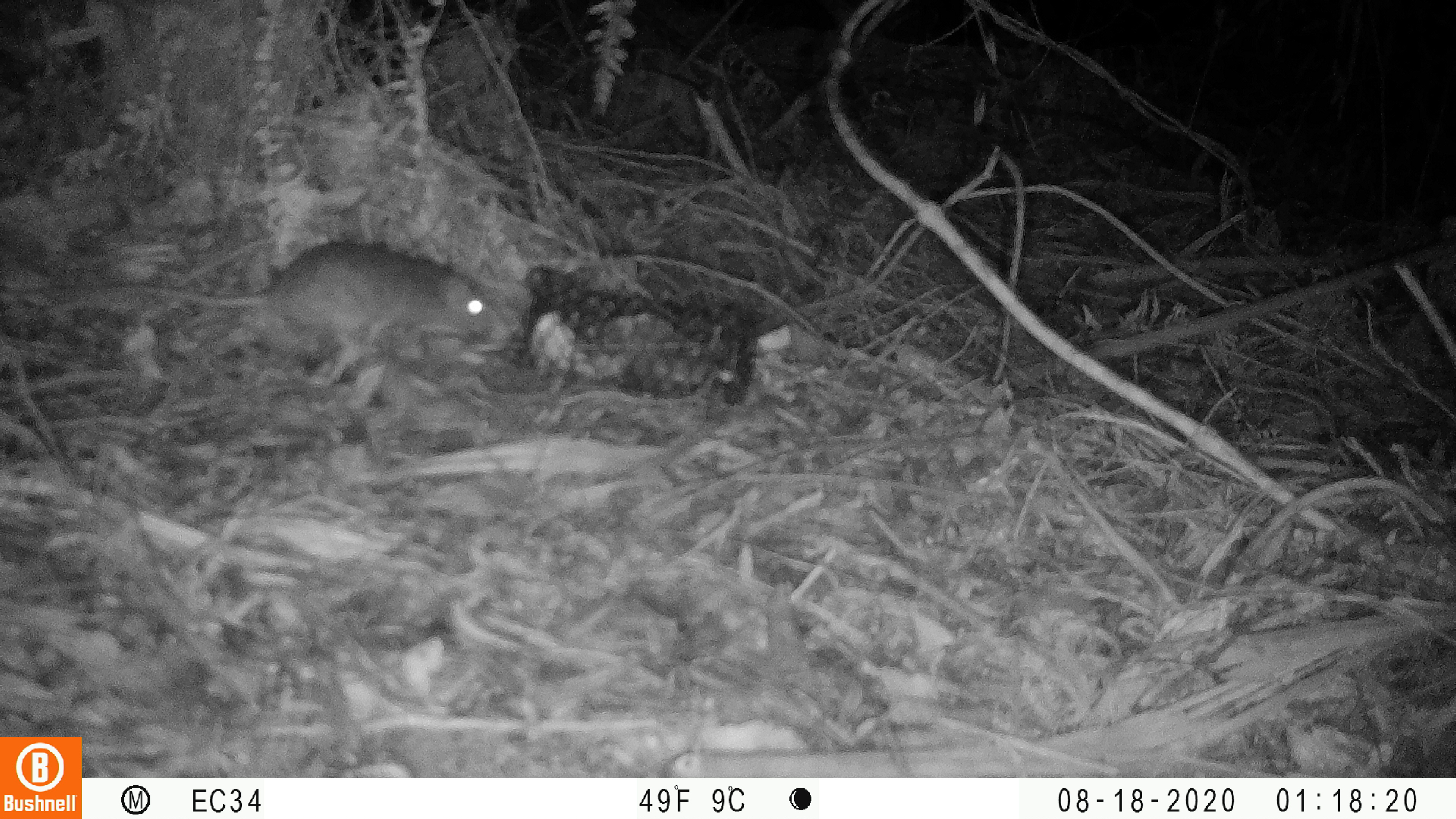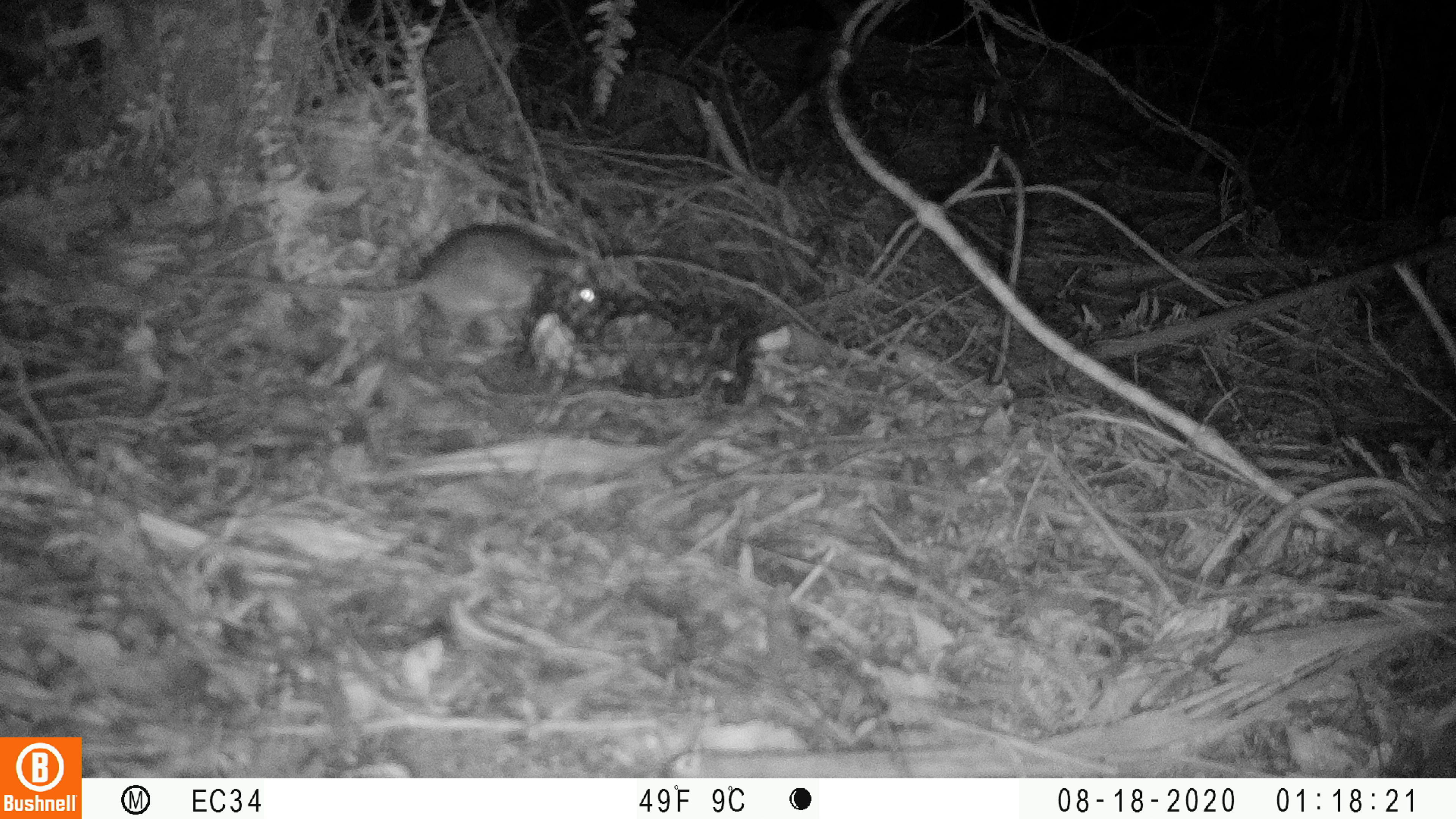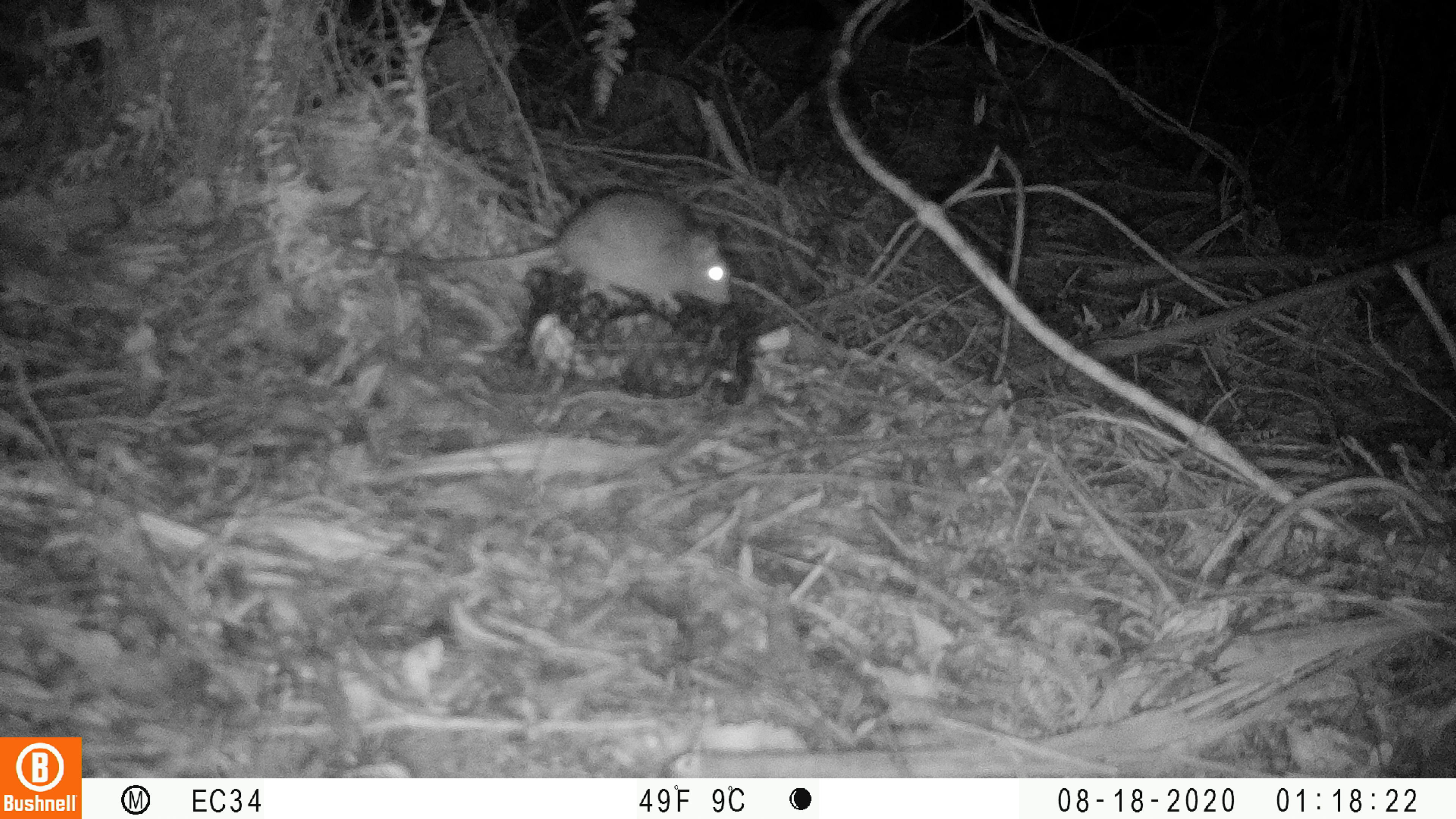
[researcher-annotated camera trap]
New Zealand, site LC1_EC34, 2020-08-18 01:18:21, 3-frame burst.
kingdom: Animalia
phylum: Chordata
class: Mammalia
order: Rodentia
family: Muridae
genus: Rattus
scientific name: Rattus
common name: rat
Rat (Rattus).